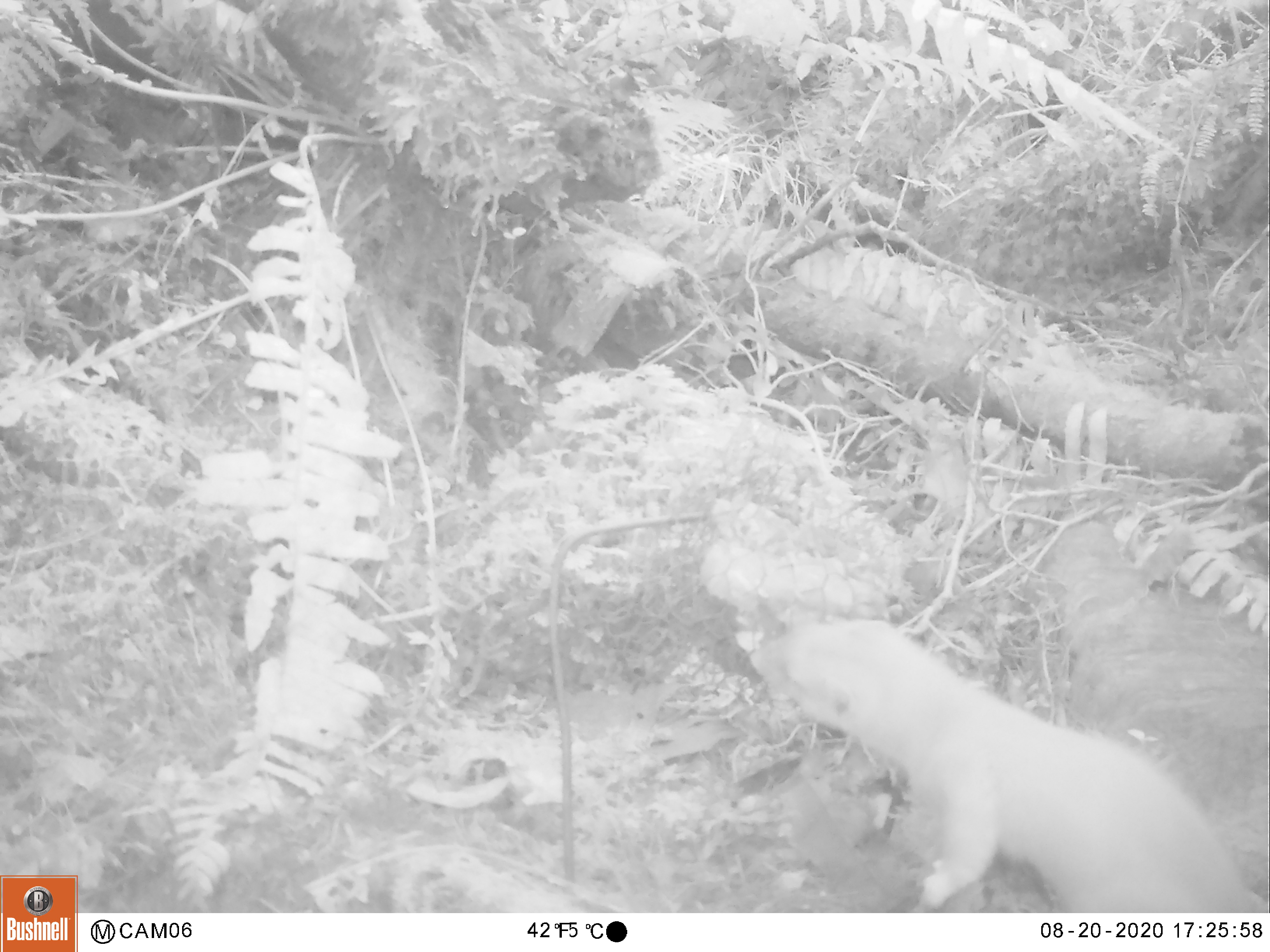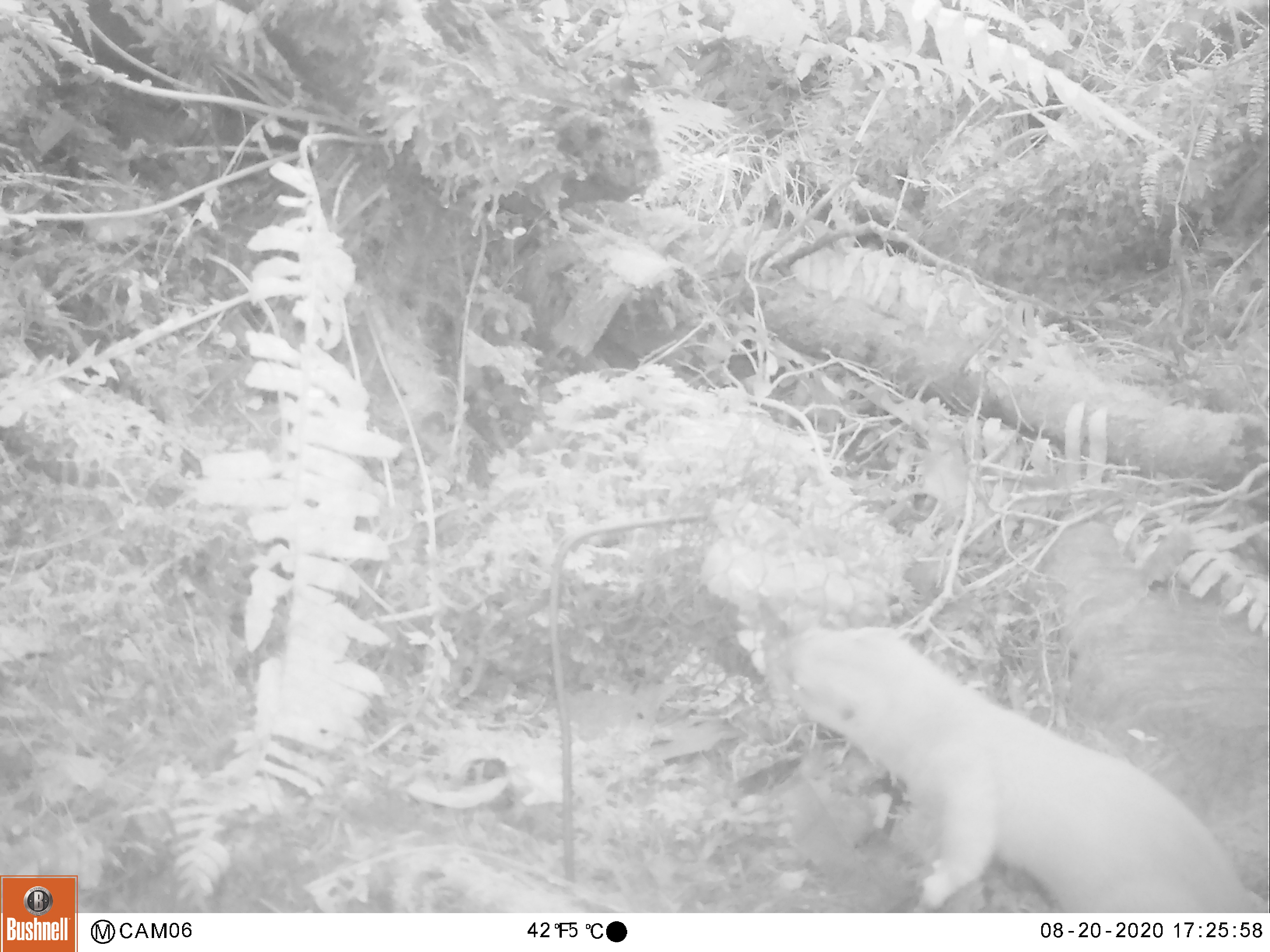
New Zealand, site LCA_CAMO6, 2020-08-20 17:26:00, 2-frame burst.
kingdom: Animalia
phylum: Chordata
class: Mammalia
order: Carnivora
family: Mustelidae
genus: Mustela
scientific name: Mustela erminea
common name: stoat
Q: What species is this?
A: Stoat (Mustela erminea).